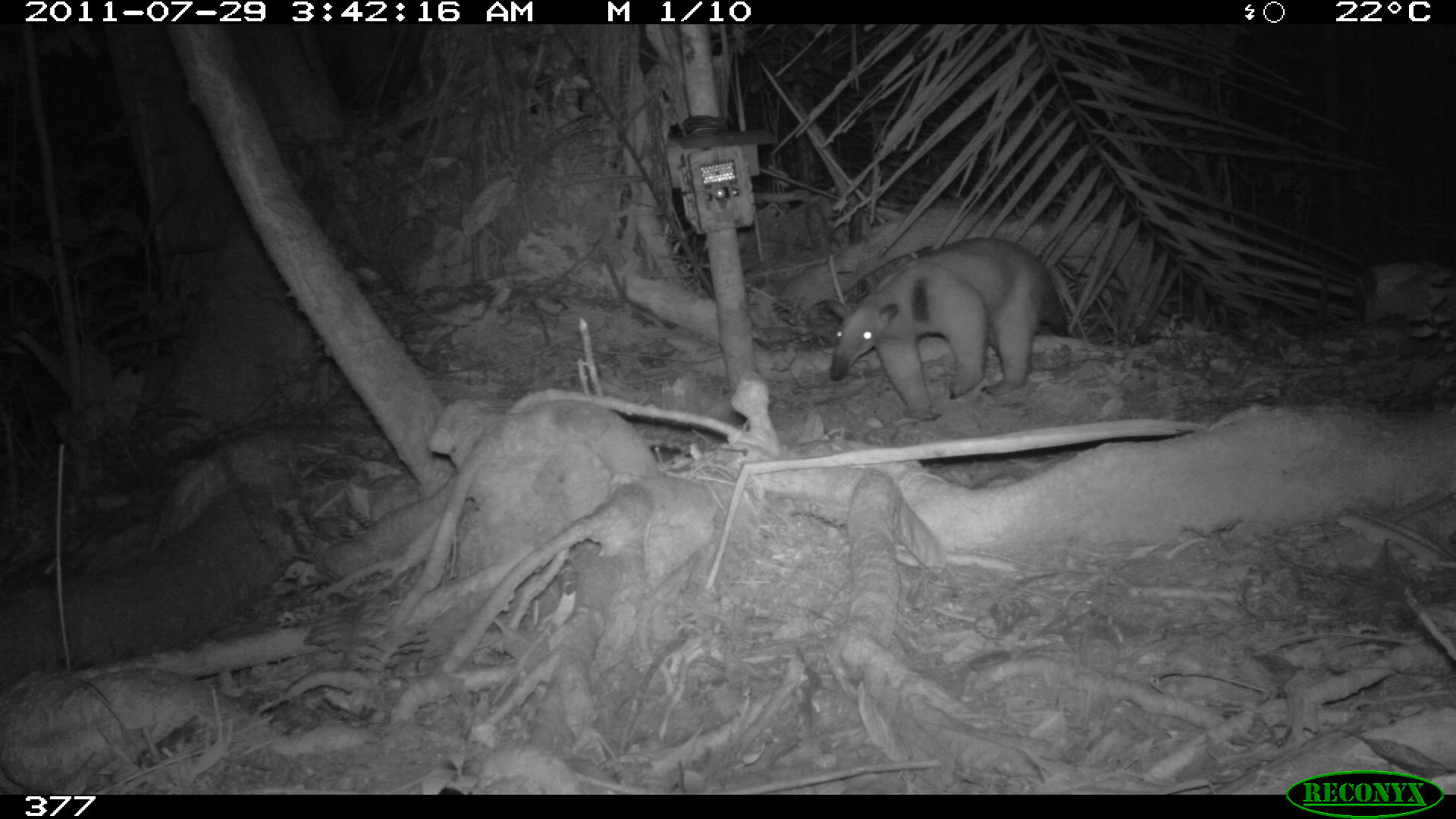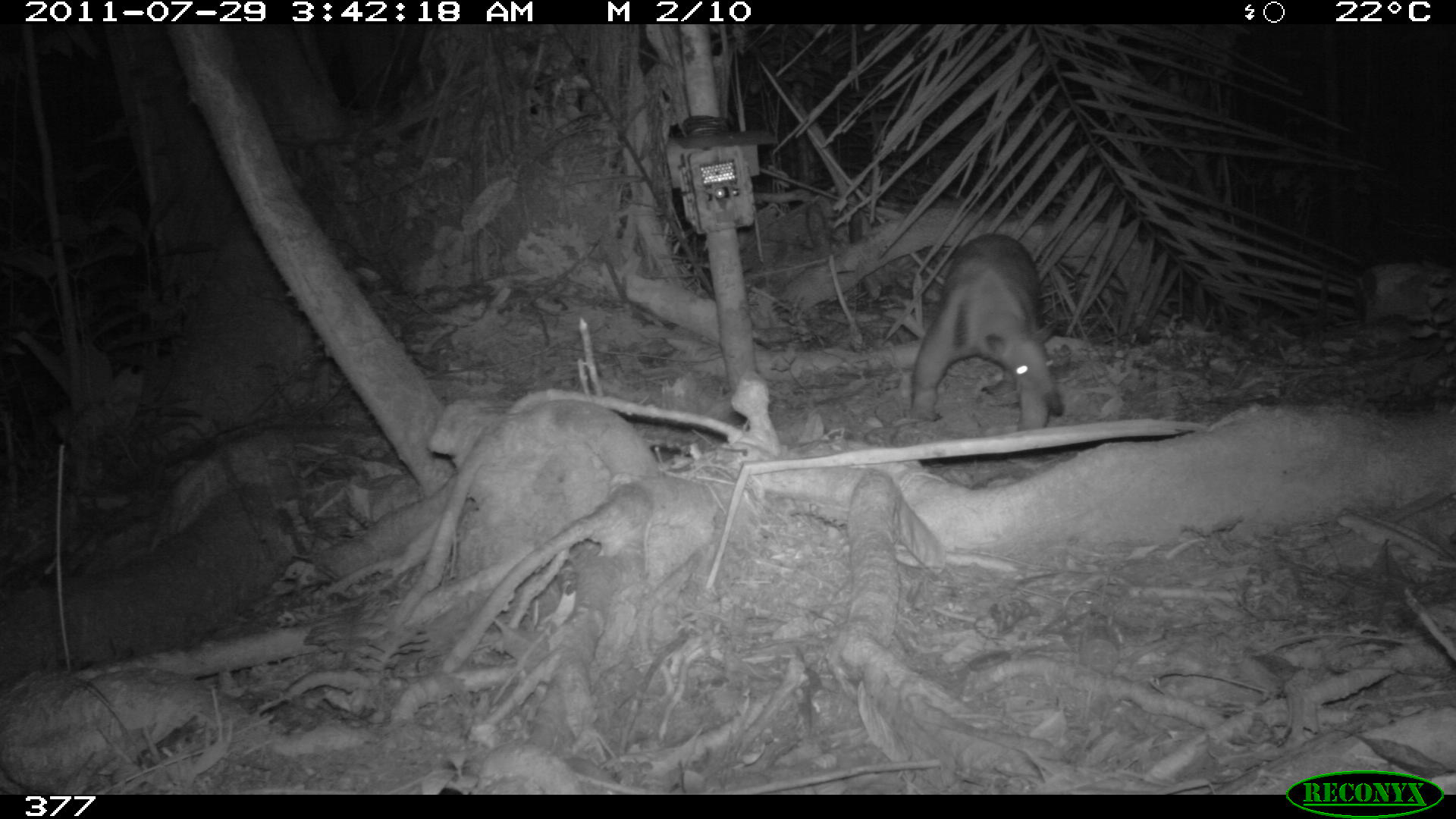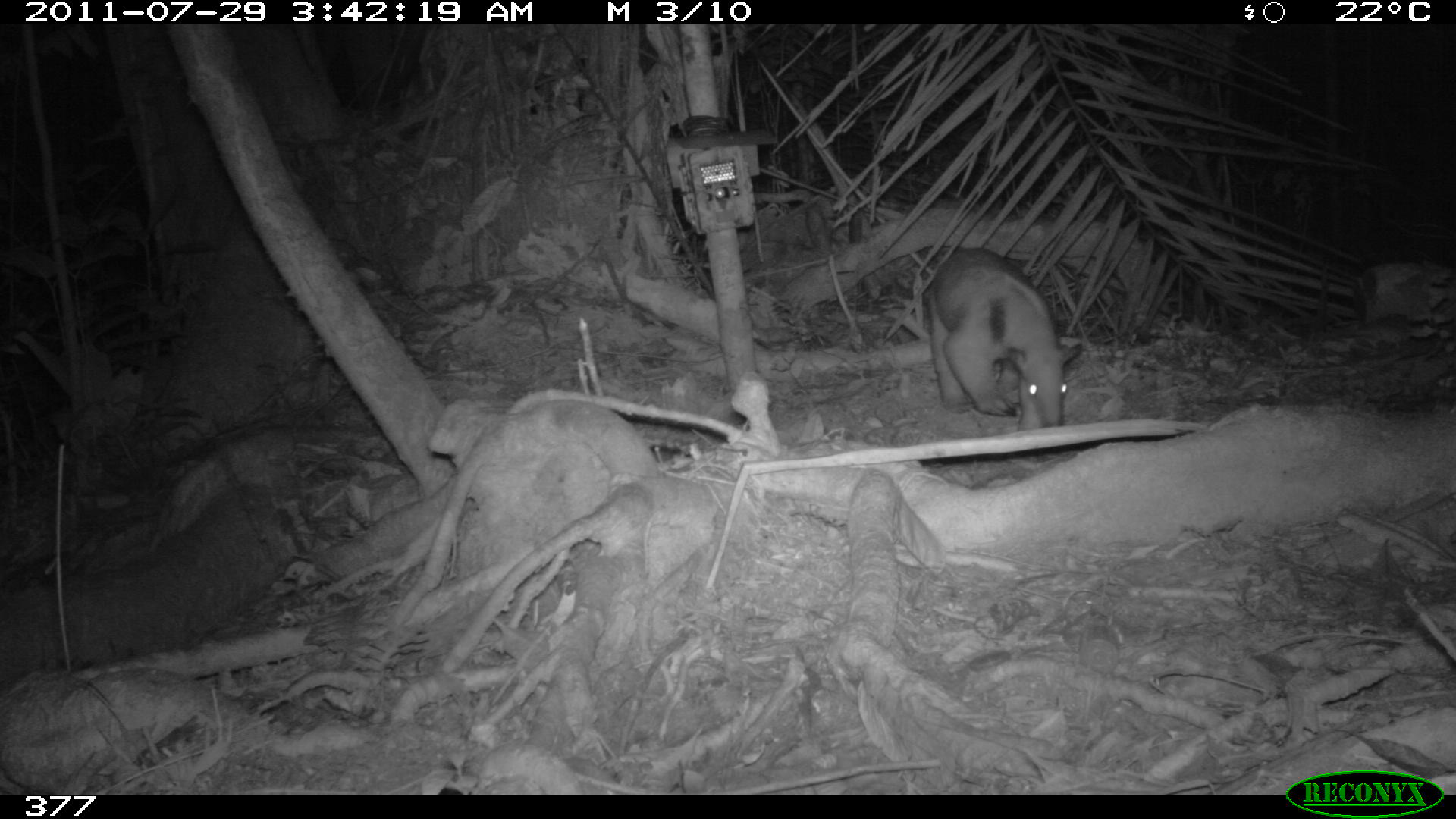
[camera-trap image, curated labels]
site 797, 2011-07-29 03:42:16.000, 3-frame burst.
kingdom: Animalia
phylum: Chordata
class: Mammalia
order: Pilosa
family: Myrmecophagidae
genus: Tamandua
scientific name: Tamandua tetradactyla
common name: southern tamandua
Tamandua tetradactyla (southern tamandua).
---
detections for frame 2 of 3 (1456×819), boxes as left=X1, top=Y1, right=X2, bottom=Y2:
tamandua tetradactyla: left=910, top=233, right=1064, bottom=431